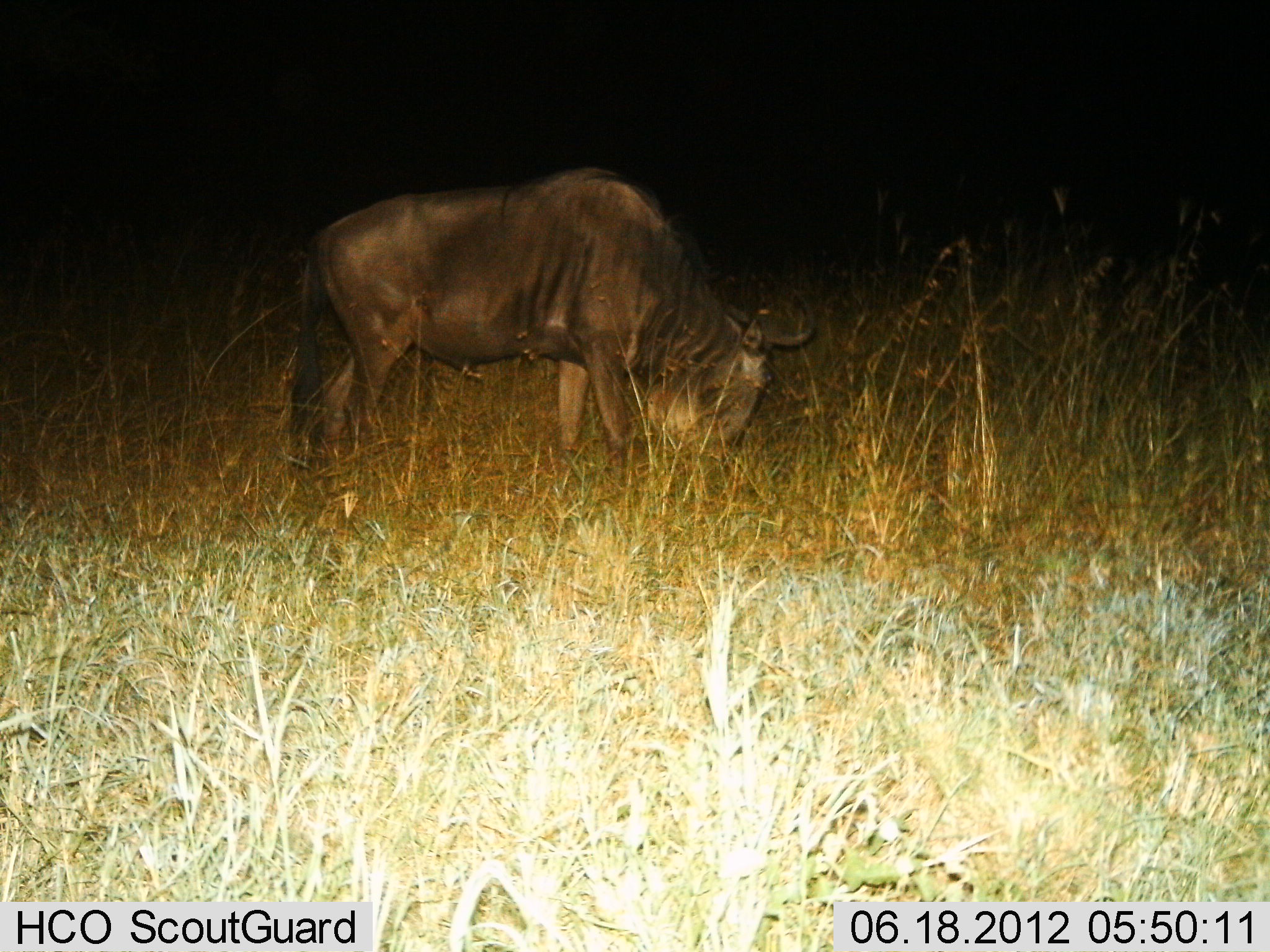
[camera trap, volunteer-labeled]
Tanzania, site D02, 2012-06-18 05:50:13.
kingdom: Animalia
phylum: Chordata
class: Mammalia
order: Artiodactyla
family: Bovidae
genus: Connochaetes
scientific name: Connochaetes taurinus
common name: blue wildebeest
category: wildebeest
Wildebeest (blue wildebeest) (Connochaetes taurinus), count 1. Behavior (volunteer vote fractions): standing 27%, resting 0%, moving 0%, interacting 0%. Young present (vote fraction): 0%. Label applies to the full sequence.